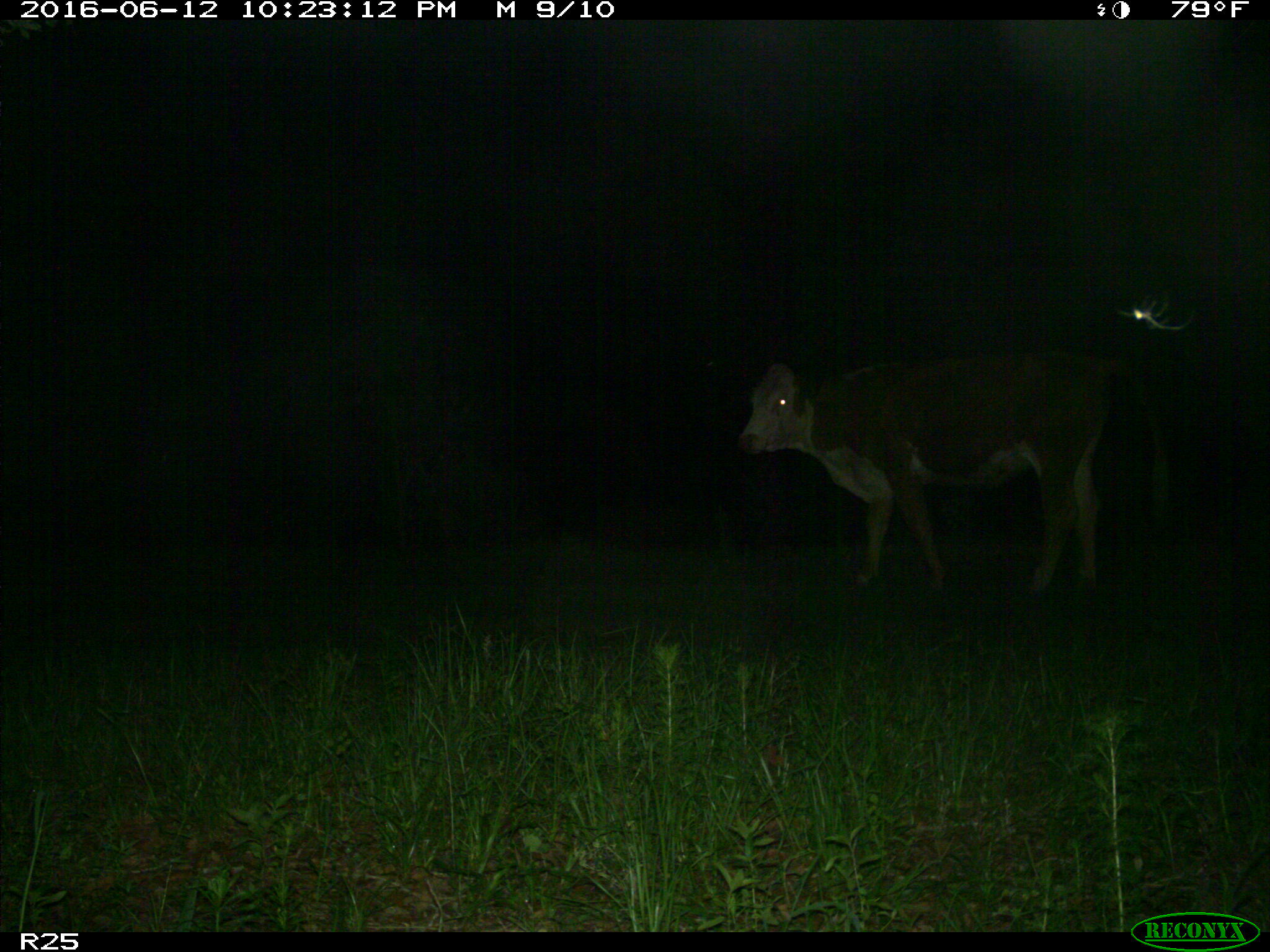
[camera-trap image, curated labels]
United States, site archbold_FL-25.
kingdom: Animalia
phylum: Chordata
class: Mammalia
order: Artiodactyla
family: Bovidae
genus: Bos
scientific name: Bos taurus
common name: domestic cow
Bos taurus (domestic cow).